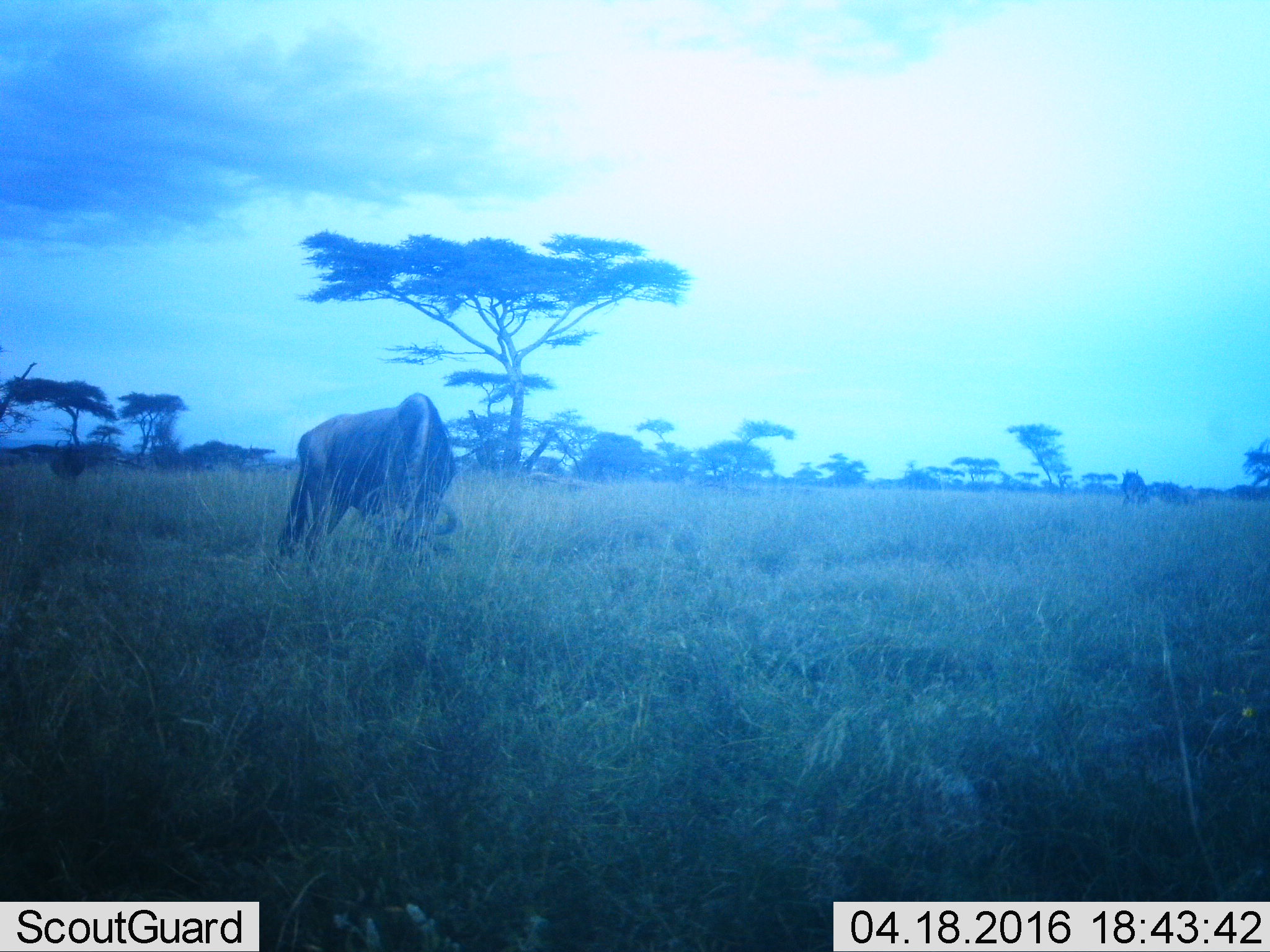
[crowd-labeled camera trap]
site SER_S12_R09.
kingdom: Animalia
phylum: Chordata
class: Mammalia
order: Artiodactyla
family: Bovidae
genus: Connochaetes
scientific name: Connochaetes taurinus taurinus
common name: blue wildebeest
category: wildebeestblue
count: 2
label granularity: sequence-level